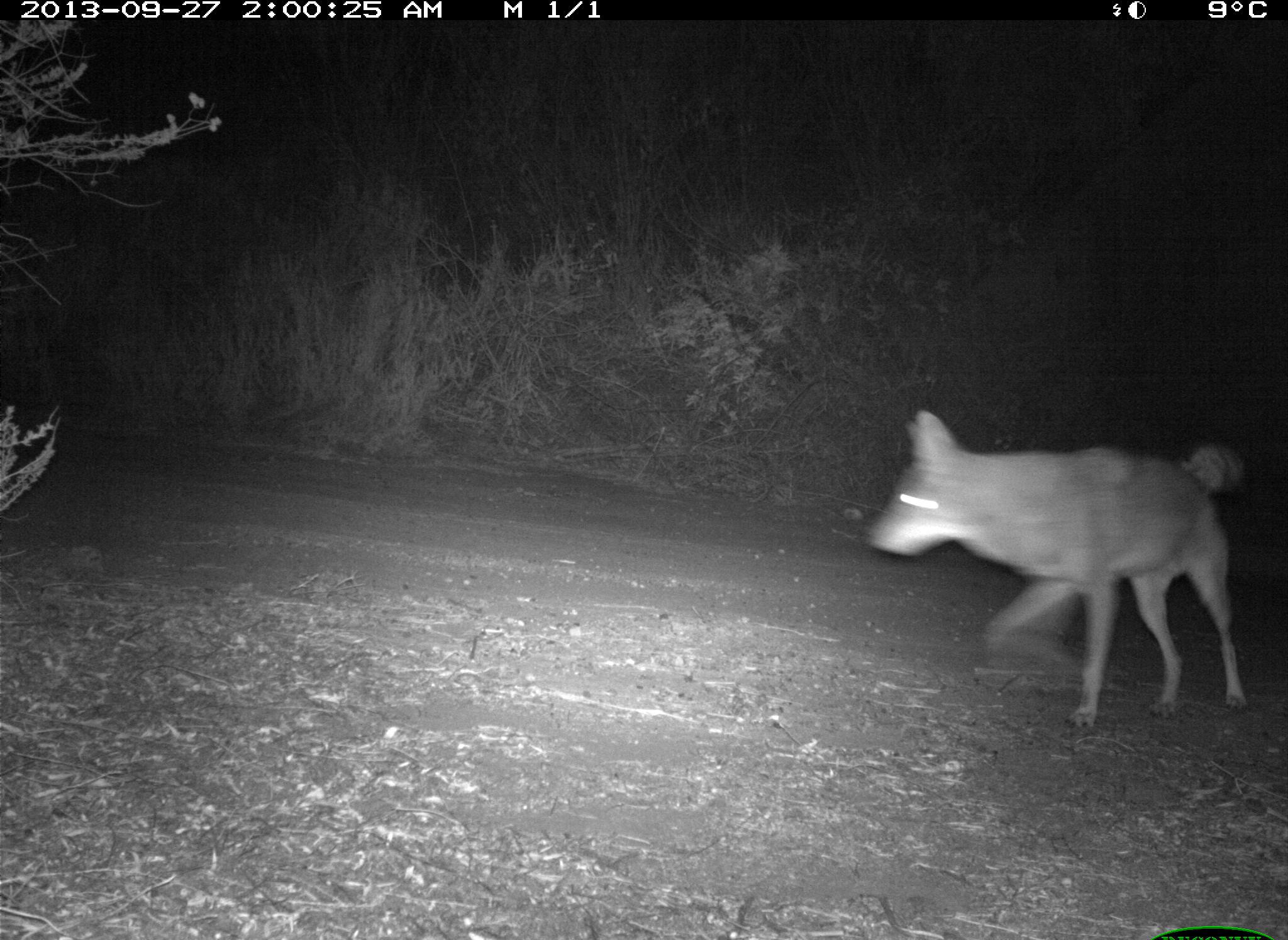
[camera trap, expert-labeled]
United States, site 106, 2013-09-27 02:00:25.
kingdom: Animalia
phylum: Chordata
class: Mammalia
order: Carnivora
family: Canidae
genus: Canis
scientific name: Canis latrans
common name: coyote